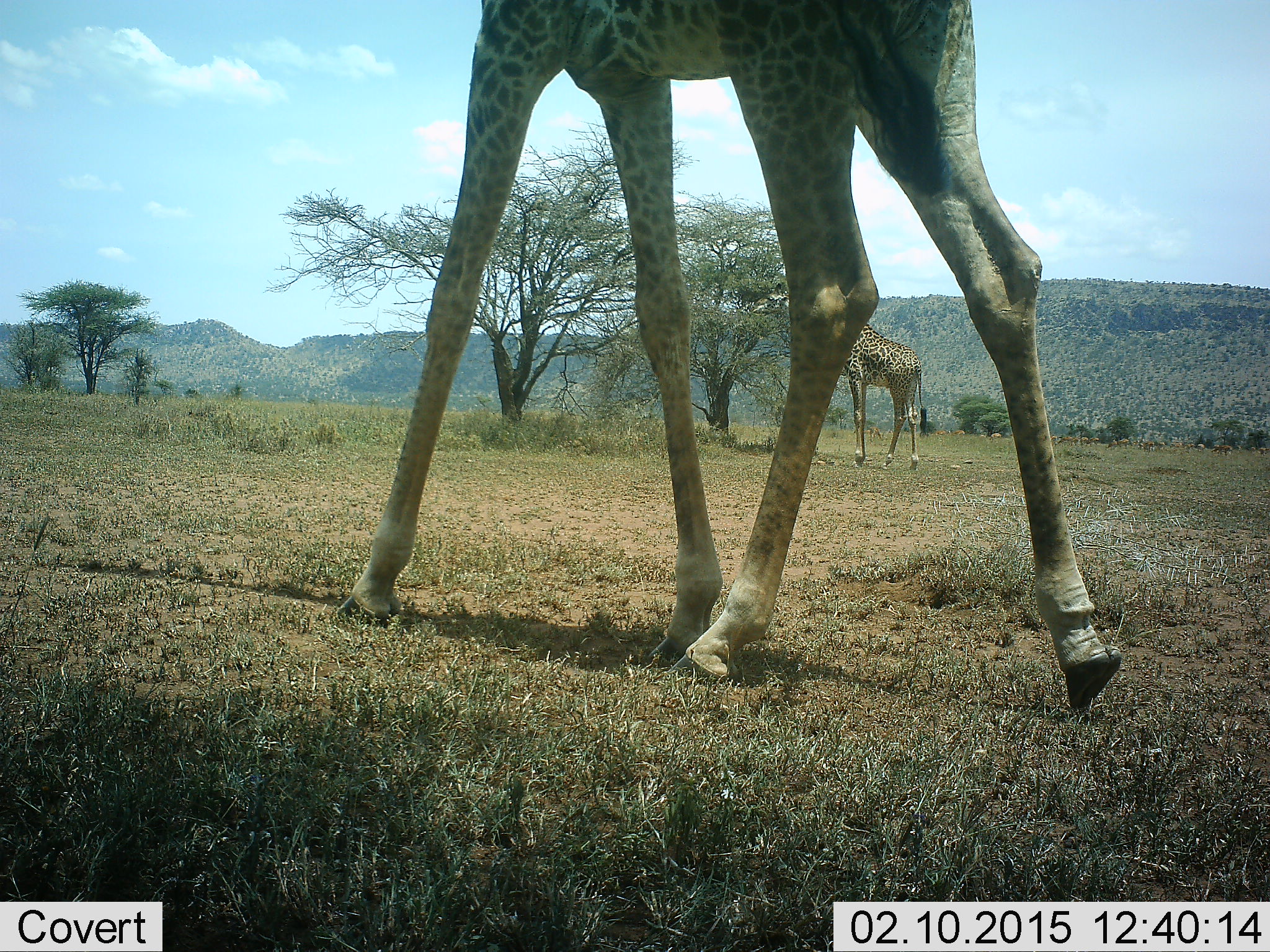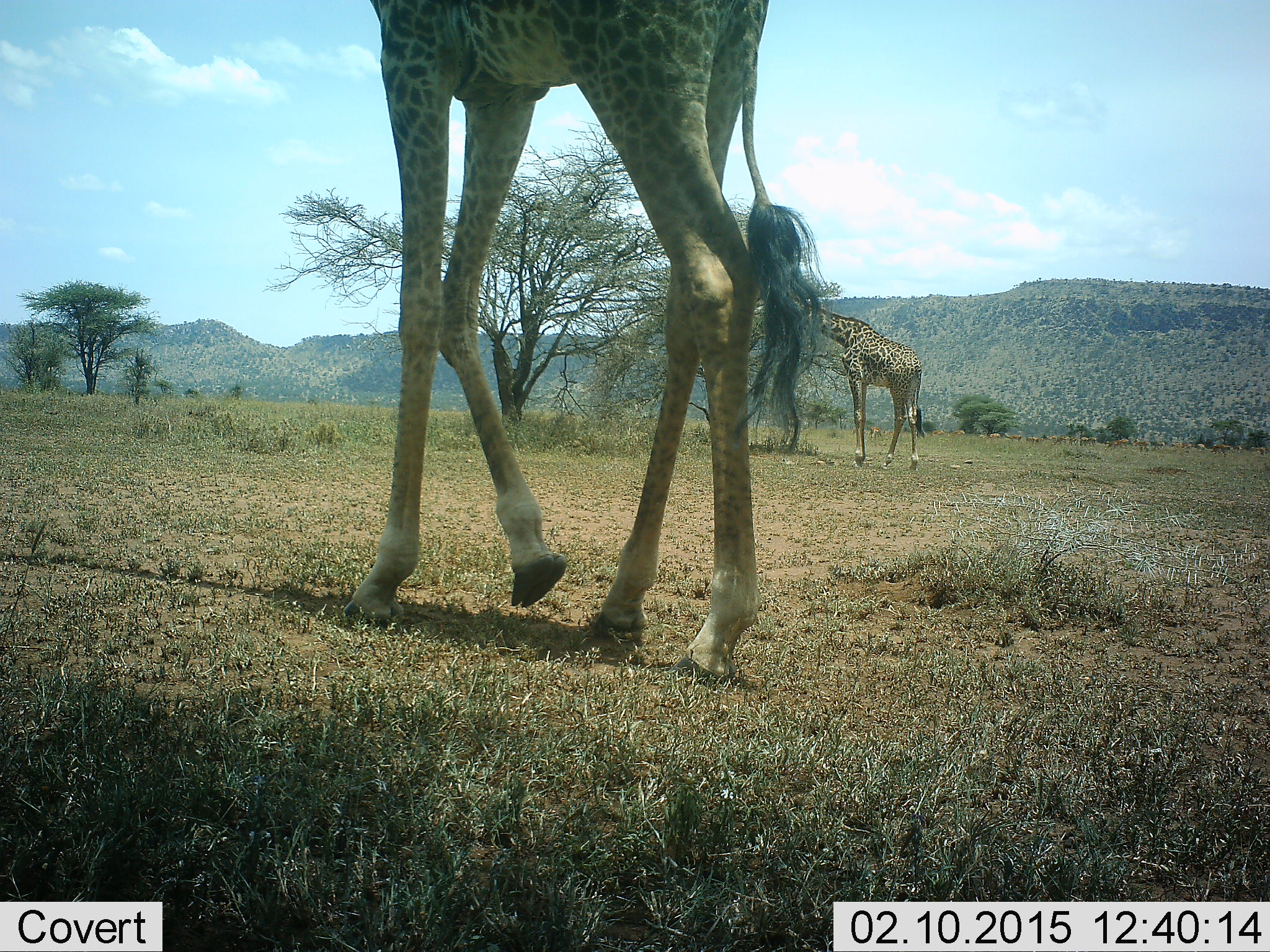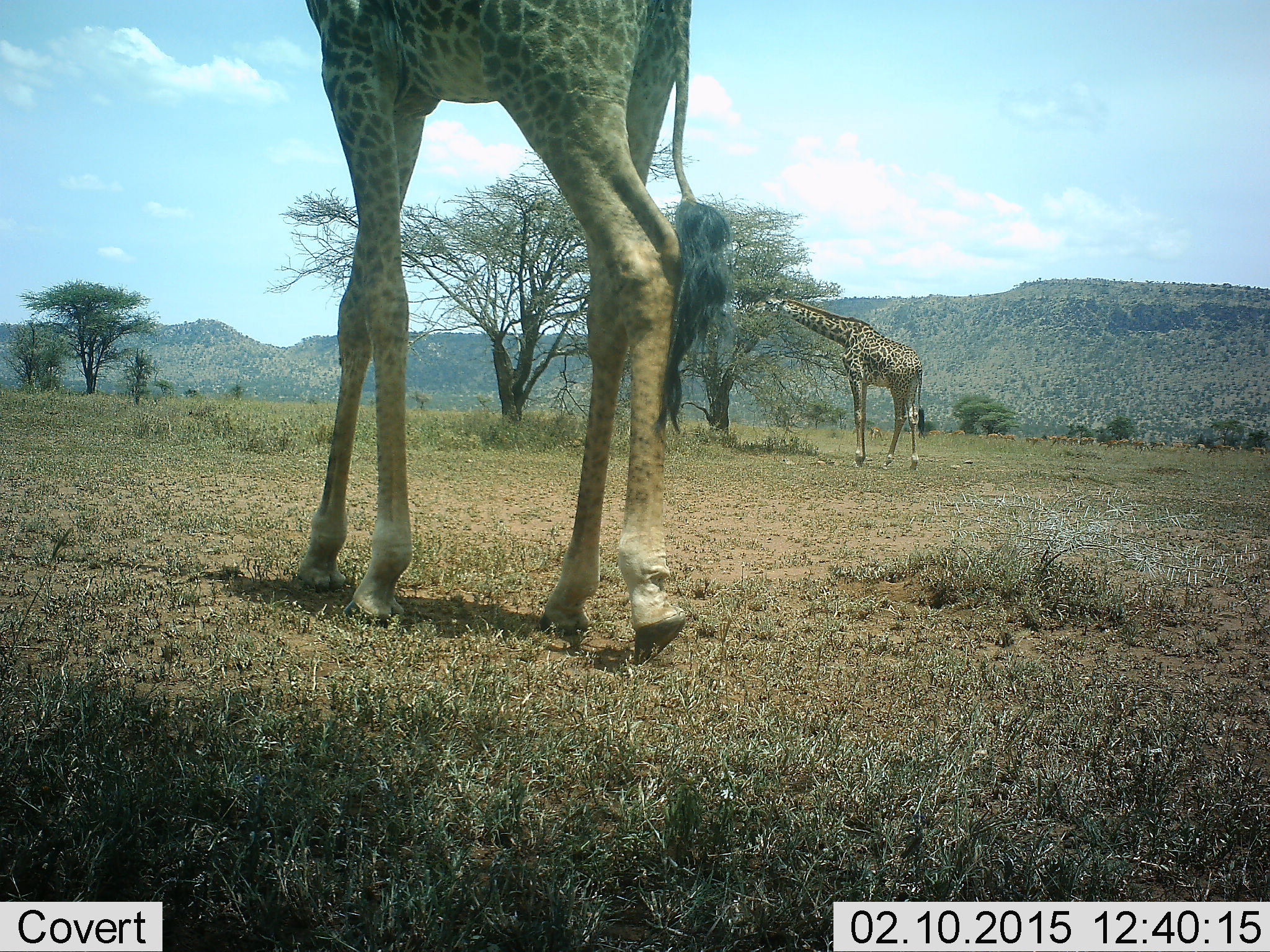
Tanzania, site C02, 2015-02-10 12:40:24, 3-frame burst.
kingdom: Animalia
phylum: Chordata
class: Mammalia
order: Artiodactyla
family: Giraffidae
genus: Giraffa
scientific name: Giraffa camelopardalis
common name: giraffe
Giraffe (Giraffa camelopardalis), count 2. Behavior (volunteer vote fractions): standing 30%, resting 0%, moving 90%, interacting 0%. Young present (vote fraction): 0%. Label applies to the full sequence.